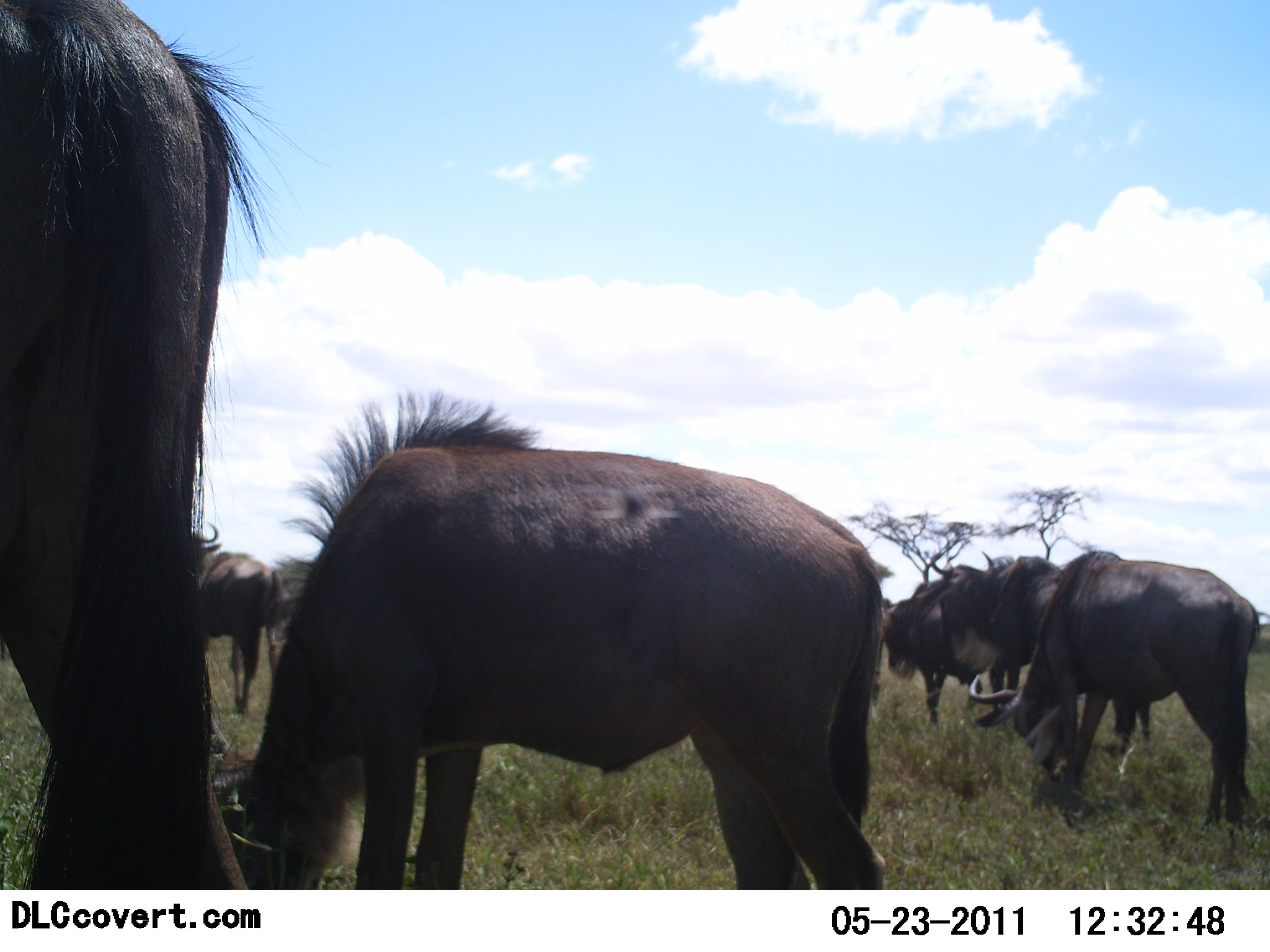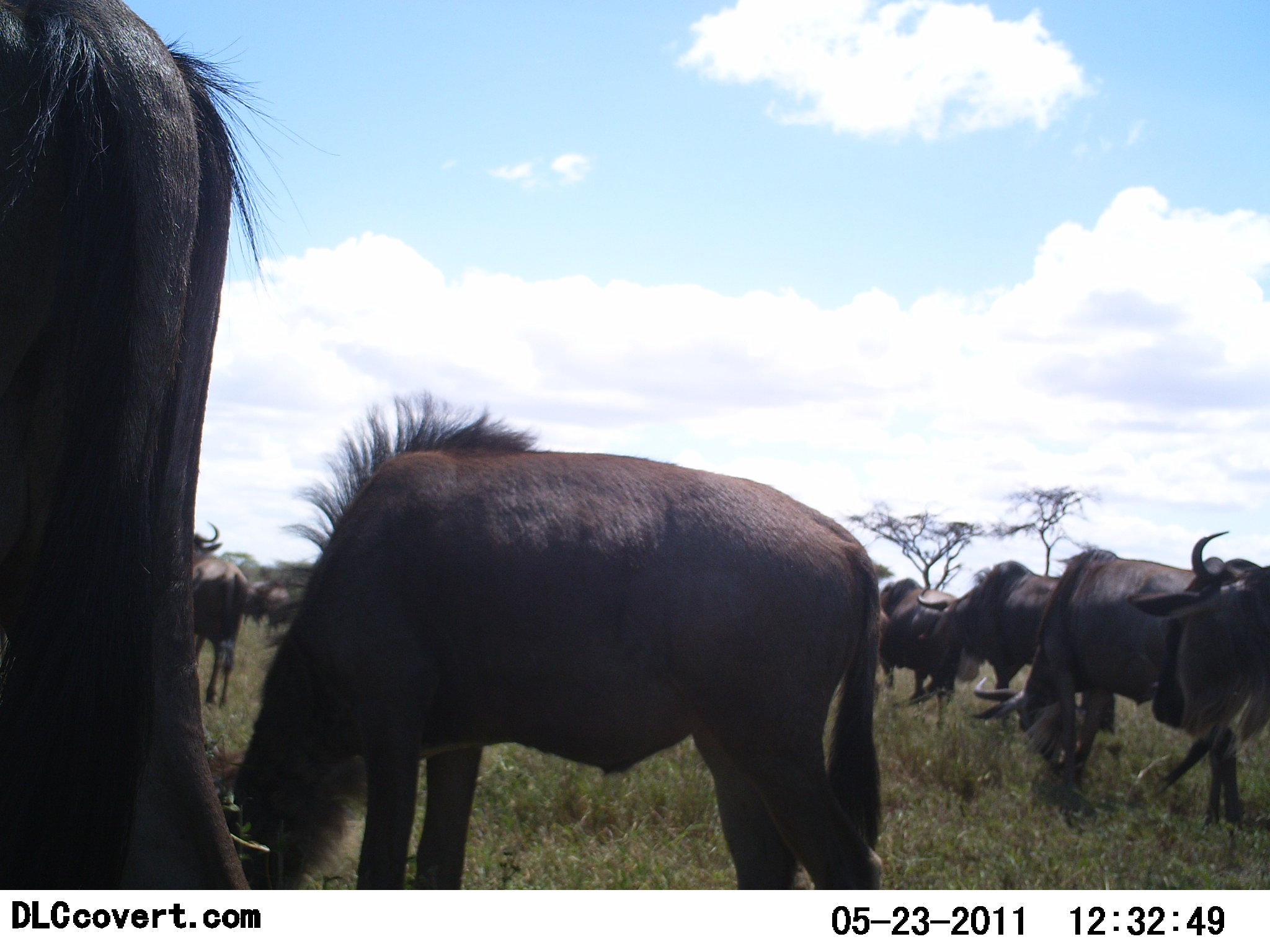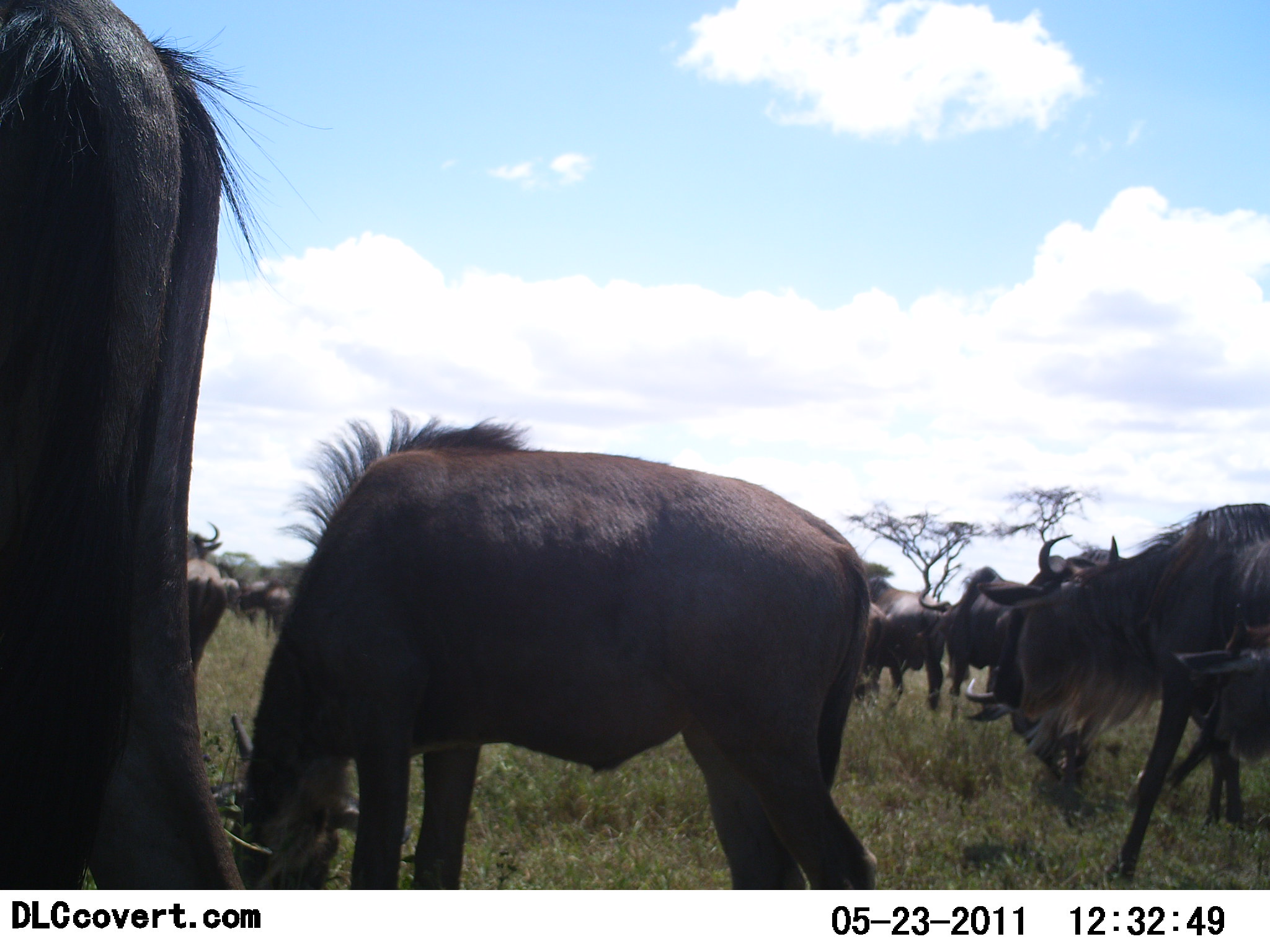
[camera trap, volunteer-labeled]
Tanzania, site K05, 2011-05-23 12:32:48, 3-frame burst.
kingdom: Animalia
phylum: Chordata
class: Mammalia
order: Artiodactyla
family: Bovidae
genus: Connochaetes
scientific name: Connochaetes taurinus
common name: blue wildebeest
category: wildebeest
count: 11-50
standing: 27%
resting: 0%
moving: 36%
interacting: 0%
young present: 0%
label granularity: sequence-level